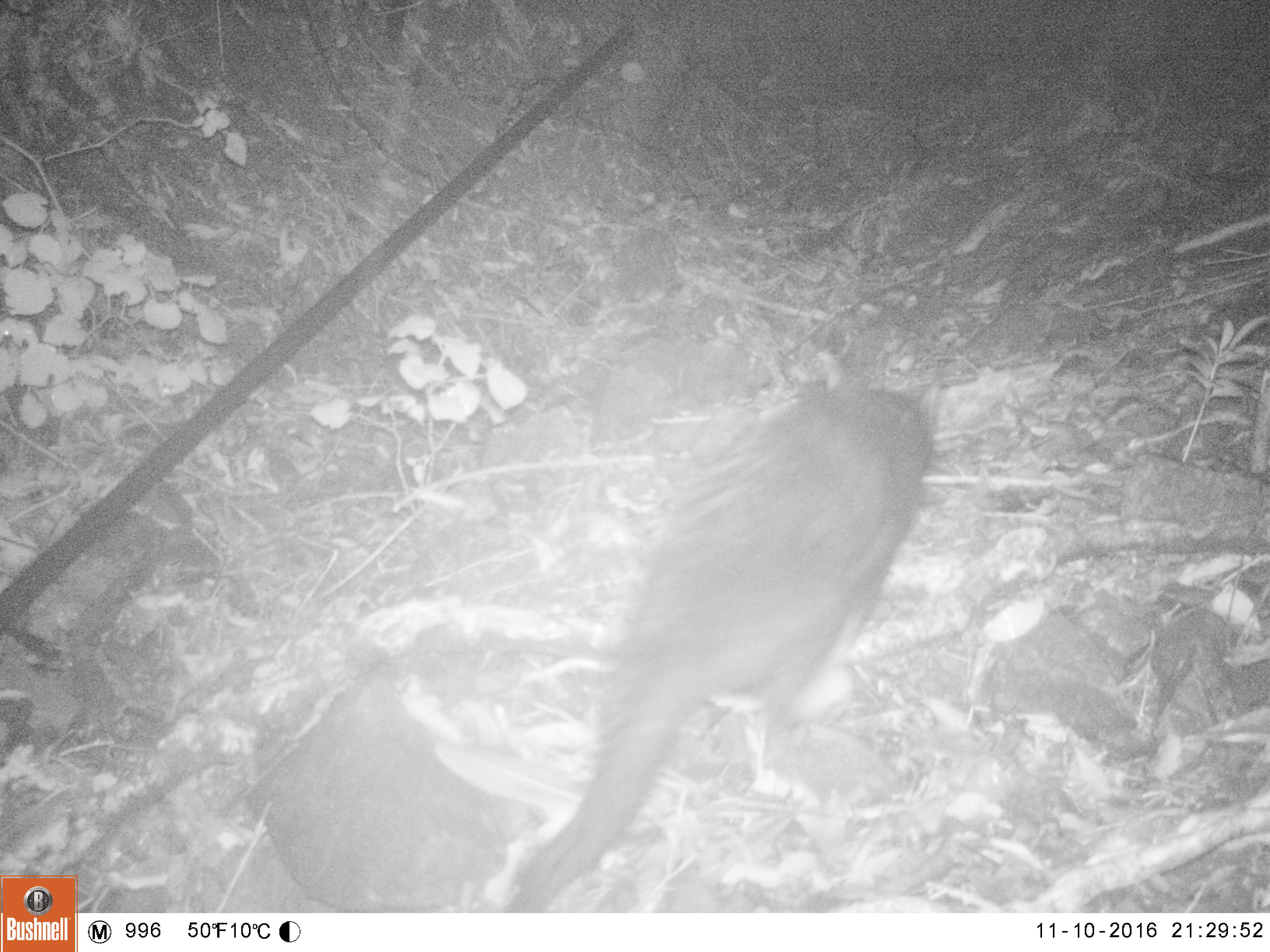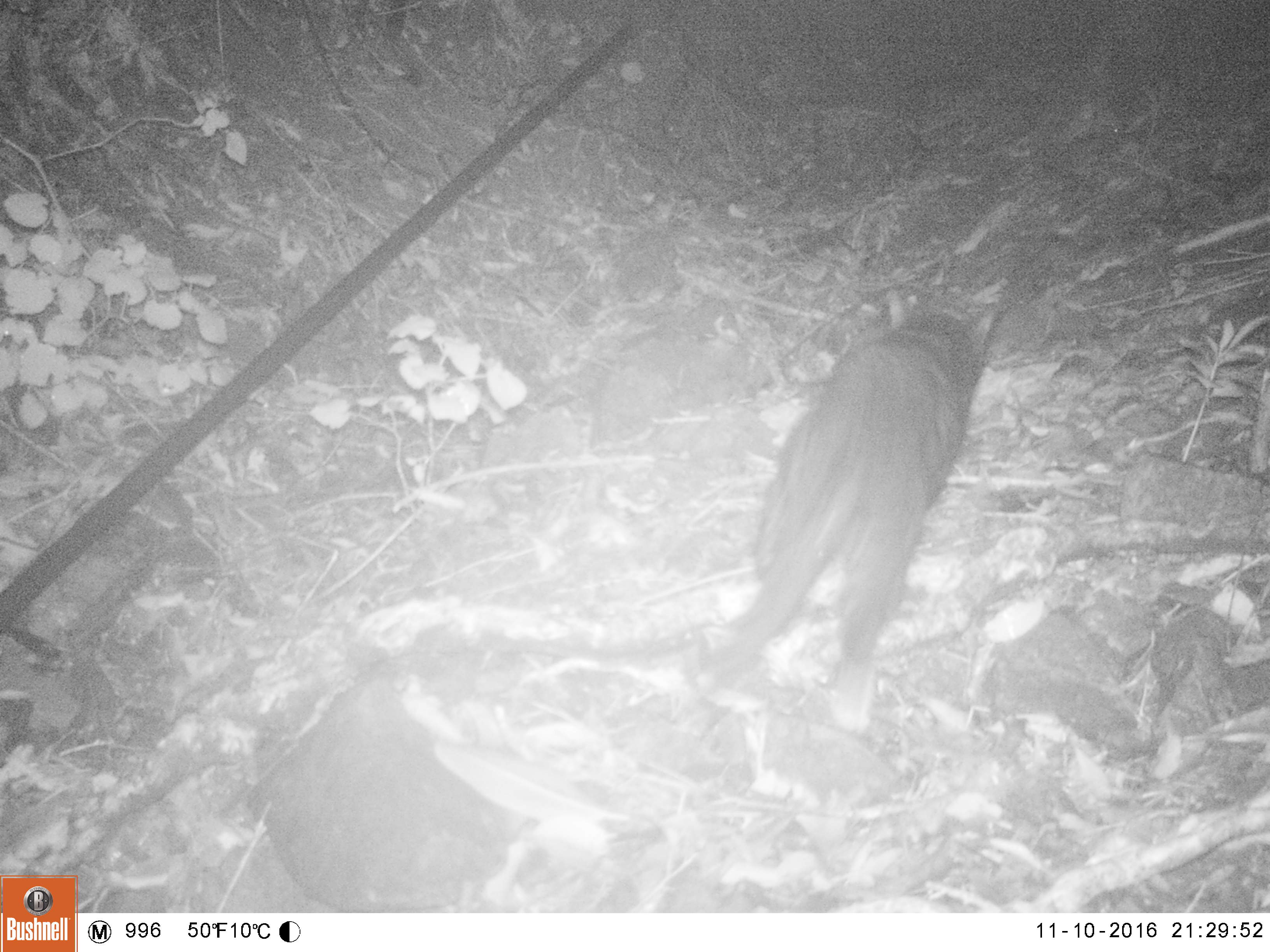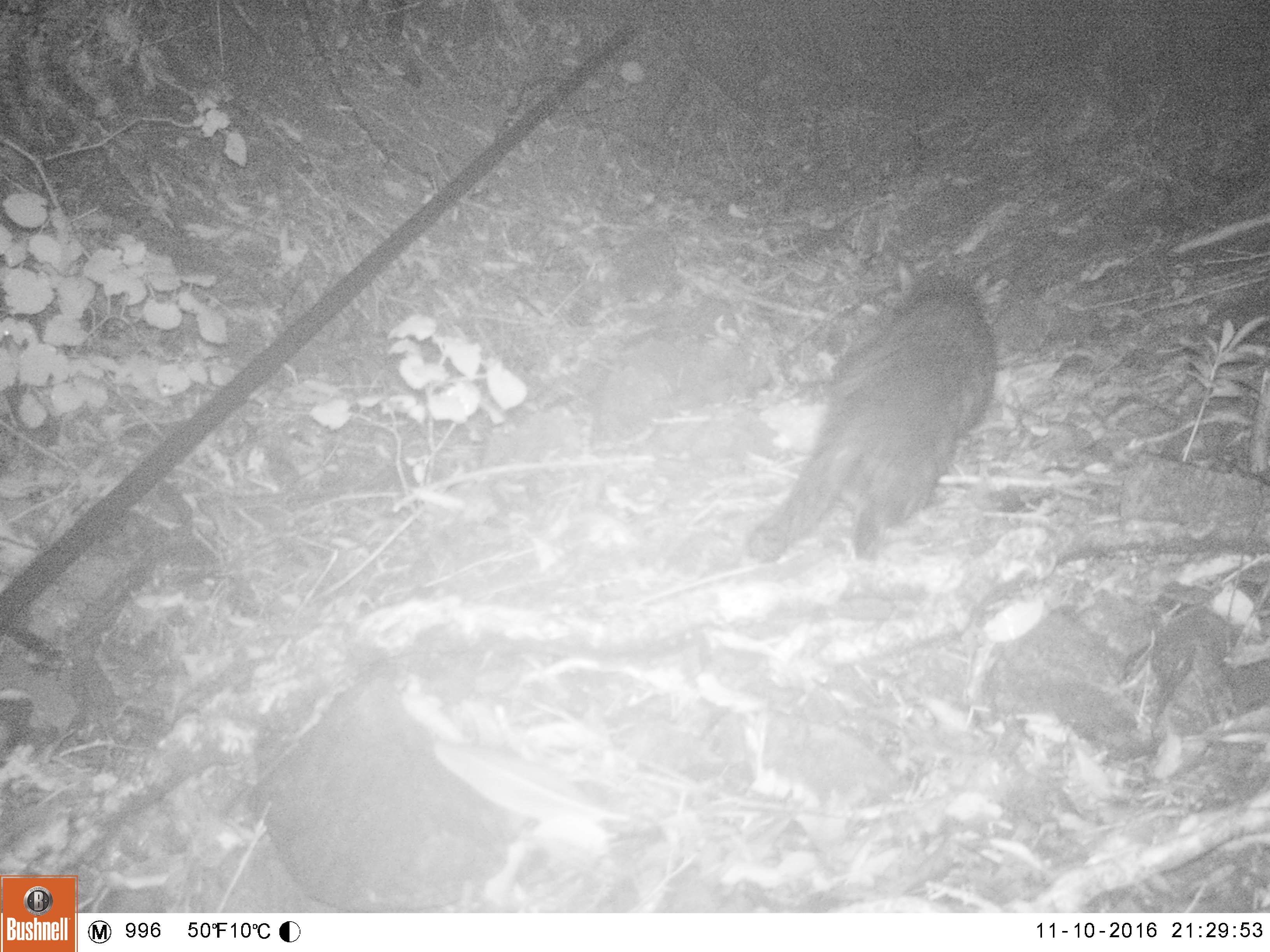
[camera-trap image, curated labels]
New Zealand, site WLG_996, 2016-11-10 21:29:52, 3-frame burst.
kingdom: Animalia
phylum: Chordata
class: Mammalia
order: Carnivora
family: Felidae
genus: Felis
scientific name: Felis catus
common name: domestic cat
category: cat